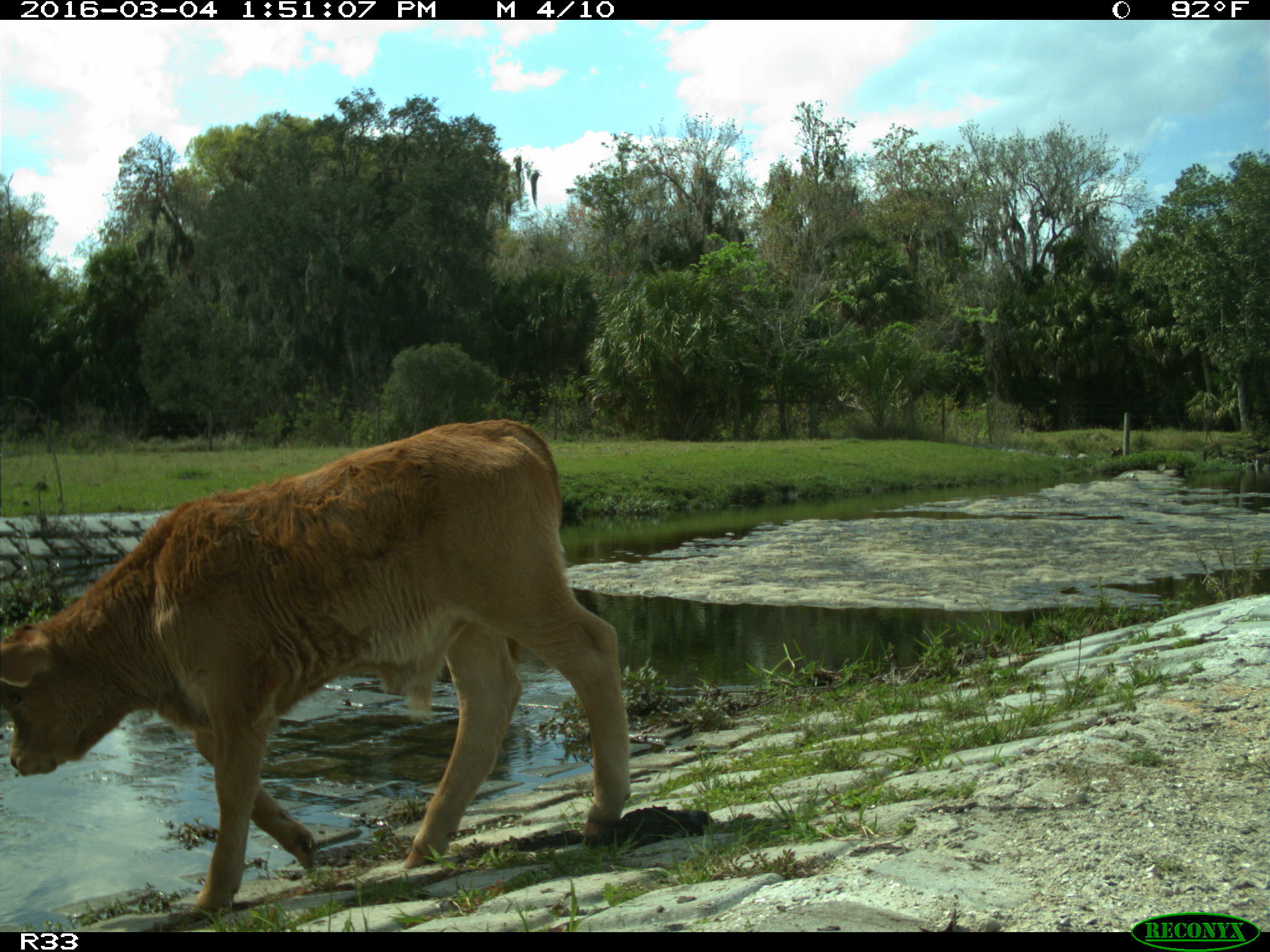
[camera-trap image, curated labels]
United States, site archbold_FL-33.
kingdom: Animalia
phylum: Chordata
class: Mammalia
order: Artiodactyla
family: Bovidae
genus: Bos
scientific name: Bos taurus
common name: domestic cow